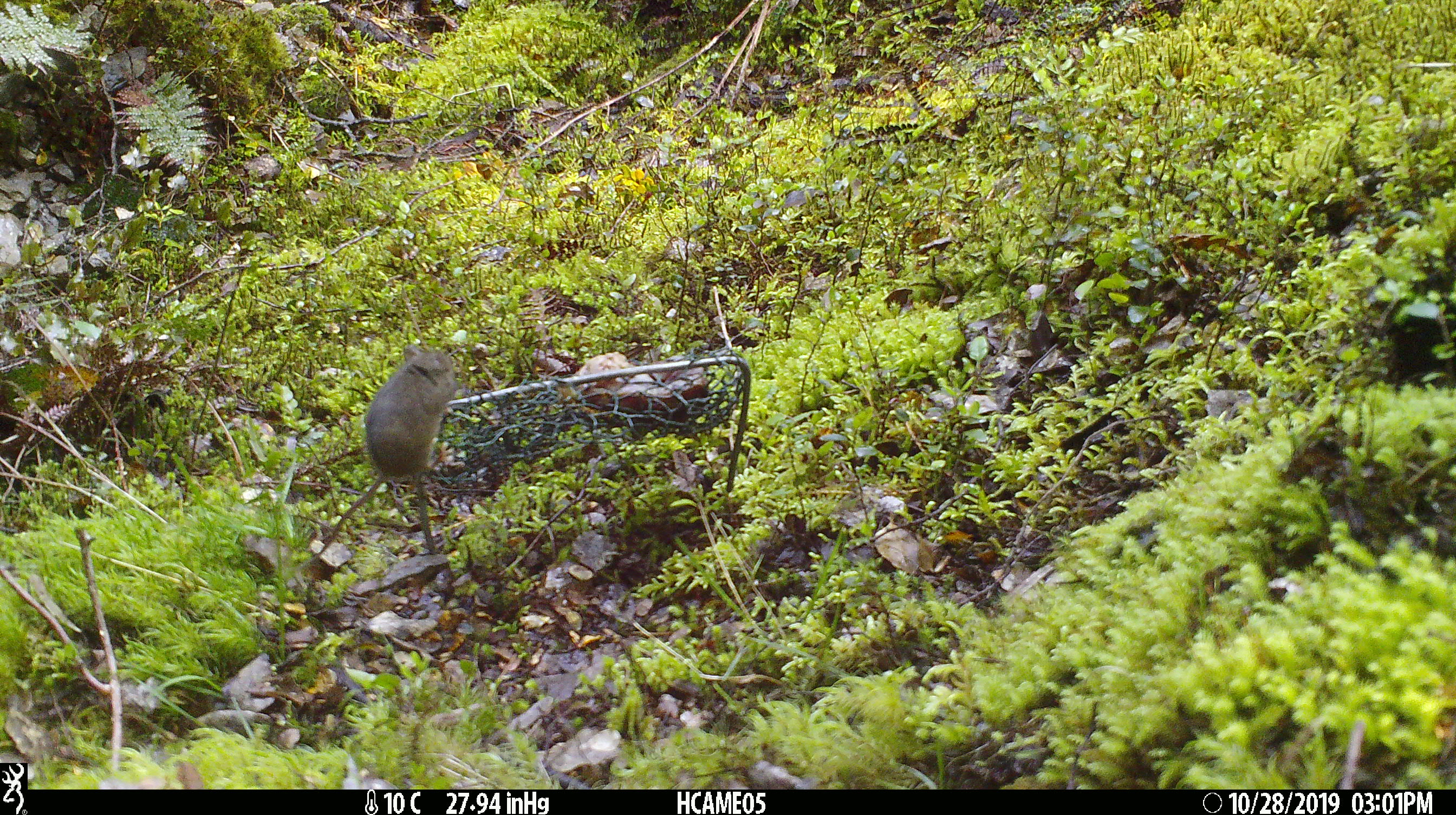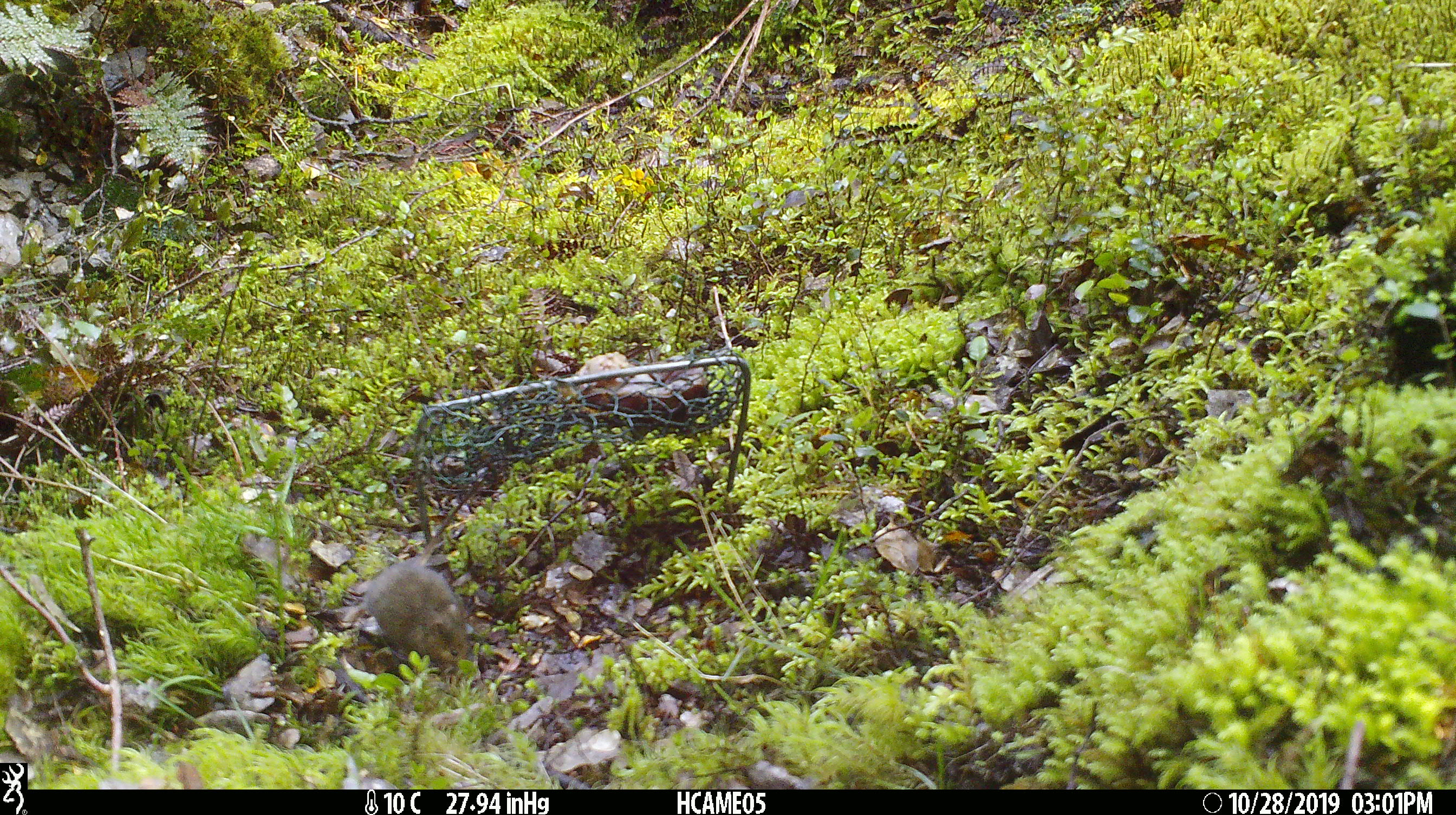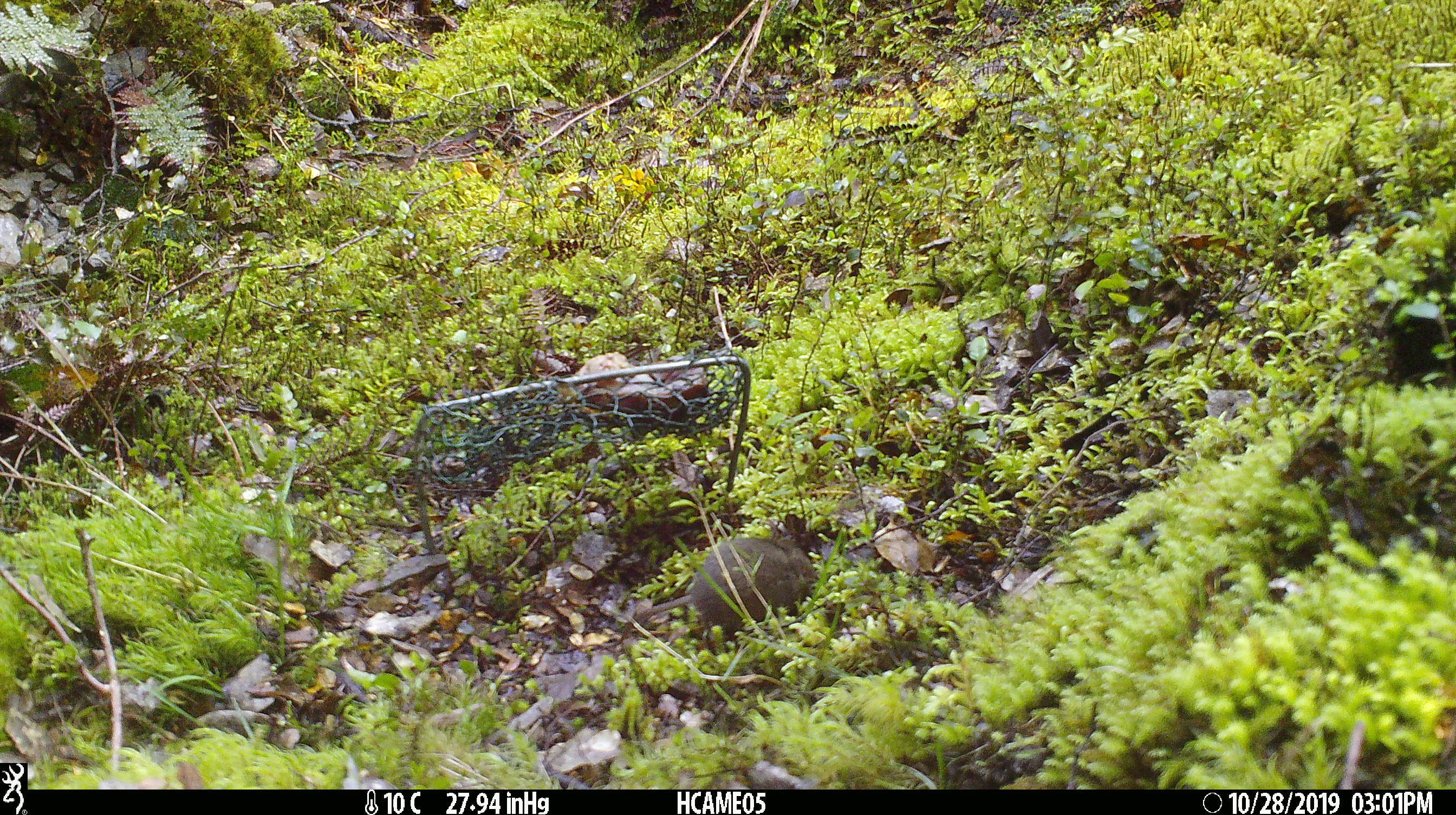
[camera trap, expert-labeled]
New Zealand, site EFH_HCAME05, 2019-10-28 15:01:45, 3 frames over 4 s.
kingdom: Animalia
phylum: Chordata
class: Mammalia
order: Rodentia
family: Muridae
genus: Mus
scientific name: Mus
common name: mouse